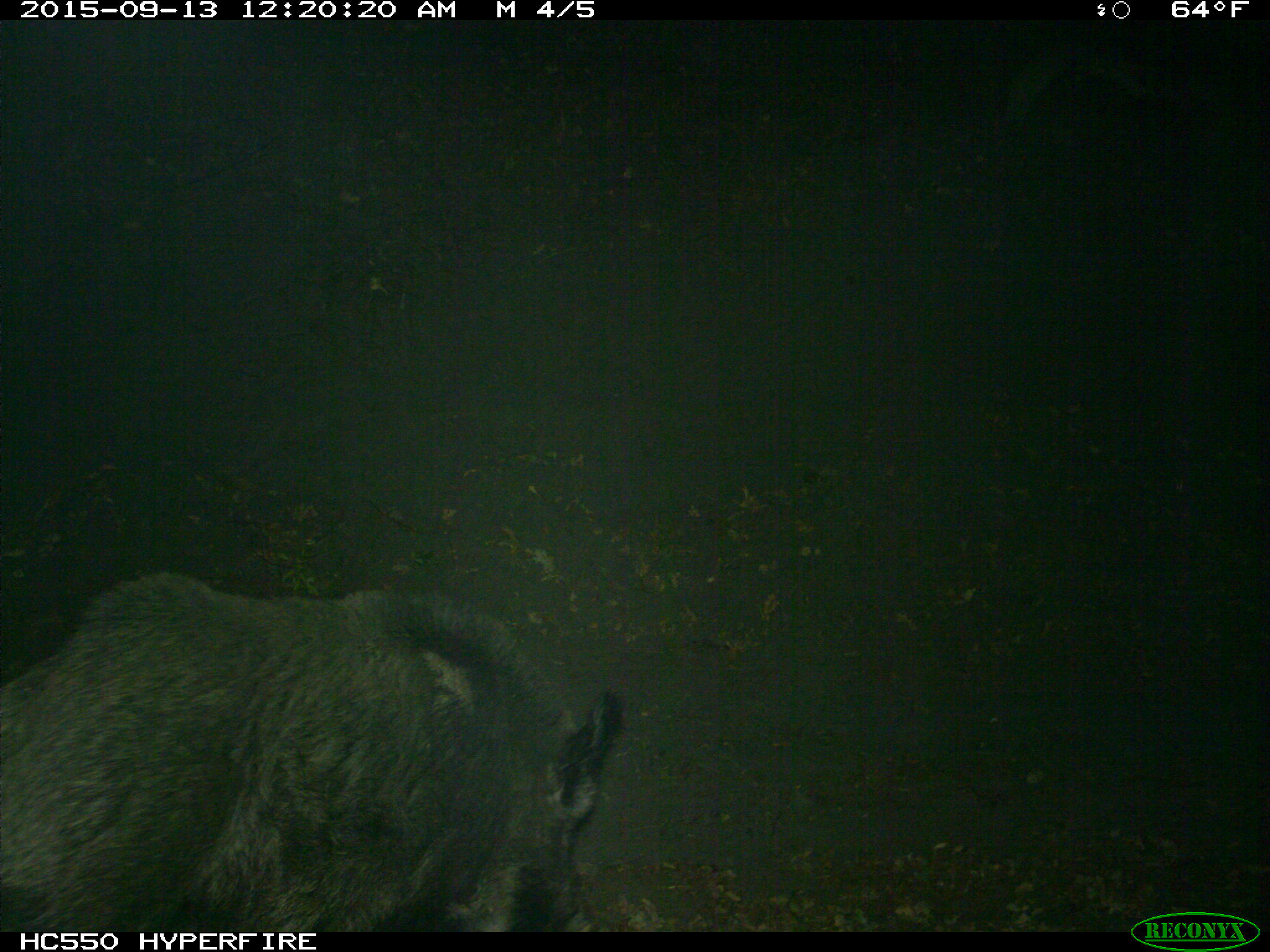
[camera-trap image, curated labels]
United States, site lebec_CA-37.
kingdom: Animalia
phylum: Chordata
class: Mammalia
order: Artiodactyla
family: Suidae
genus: Sus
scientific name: Sus scrofa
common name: wild boar